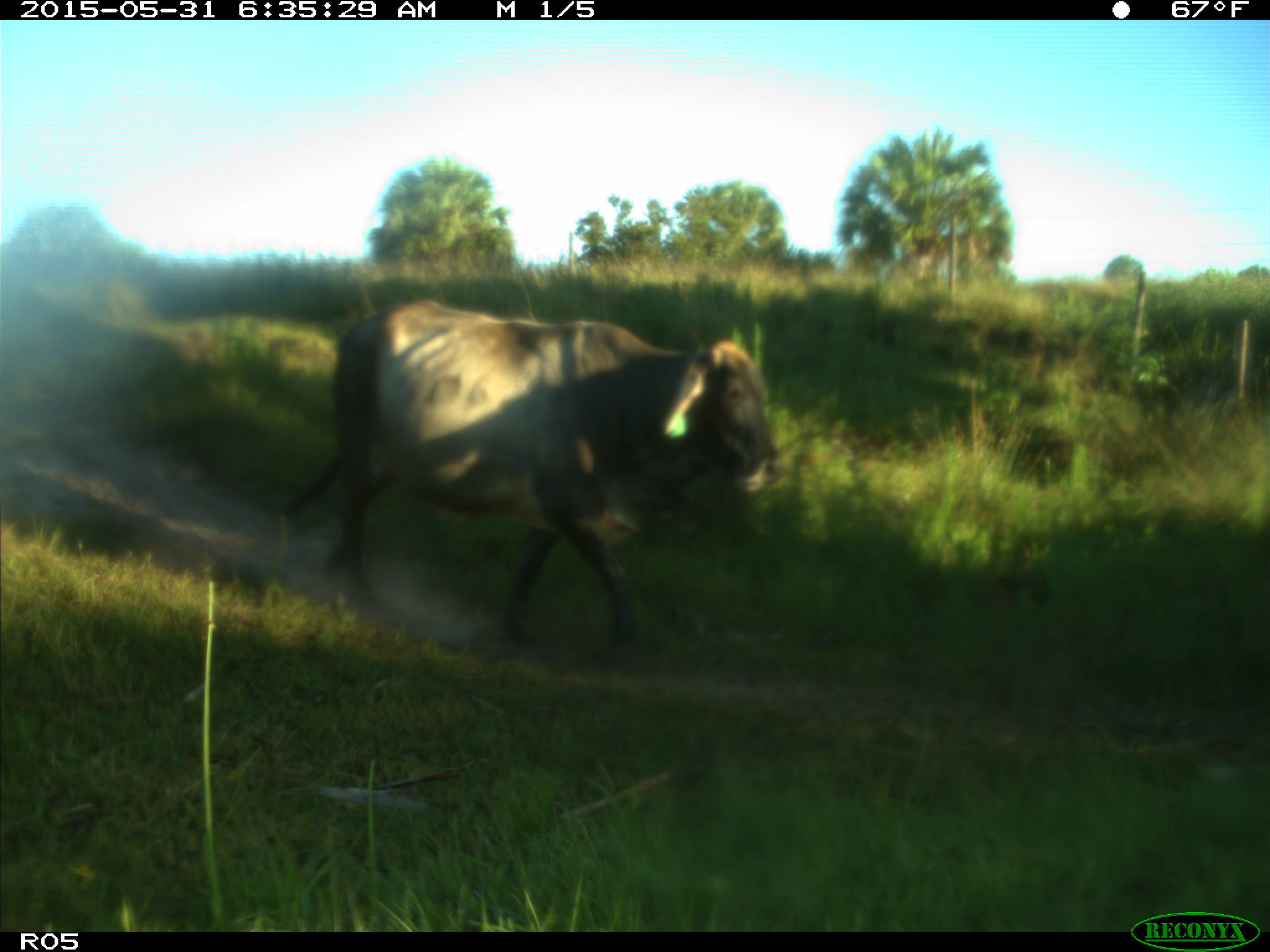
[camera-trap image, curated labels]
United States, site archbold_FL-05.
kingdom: Animalia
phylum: Chordata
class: Mammalia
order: Artiodactyla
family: Bovidae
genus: Bos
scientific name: Bos taurus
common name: domestic cow